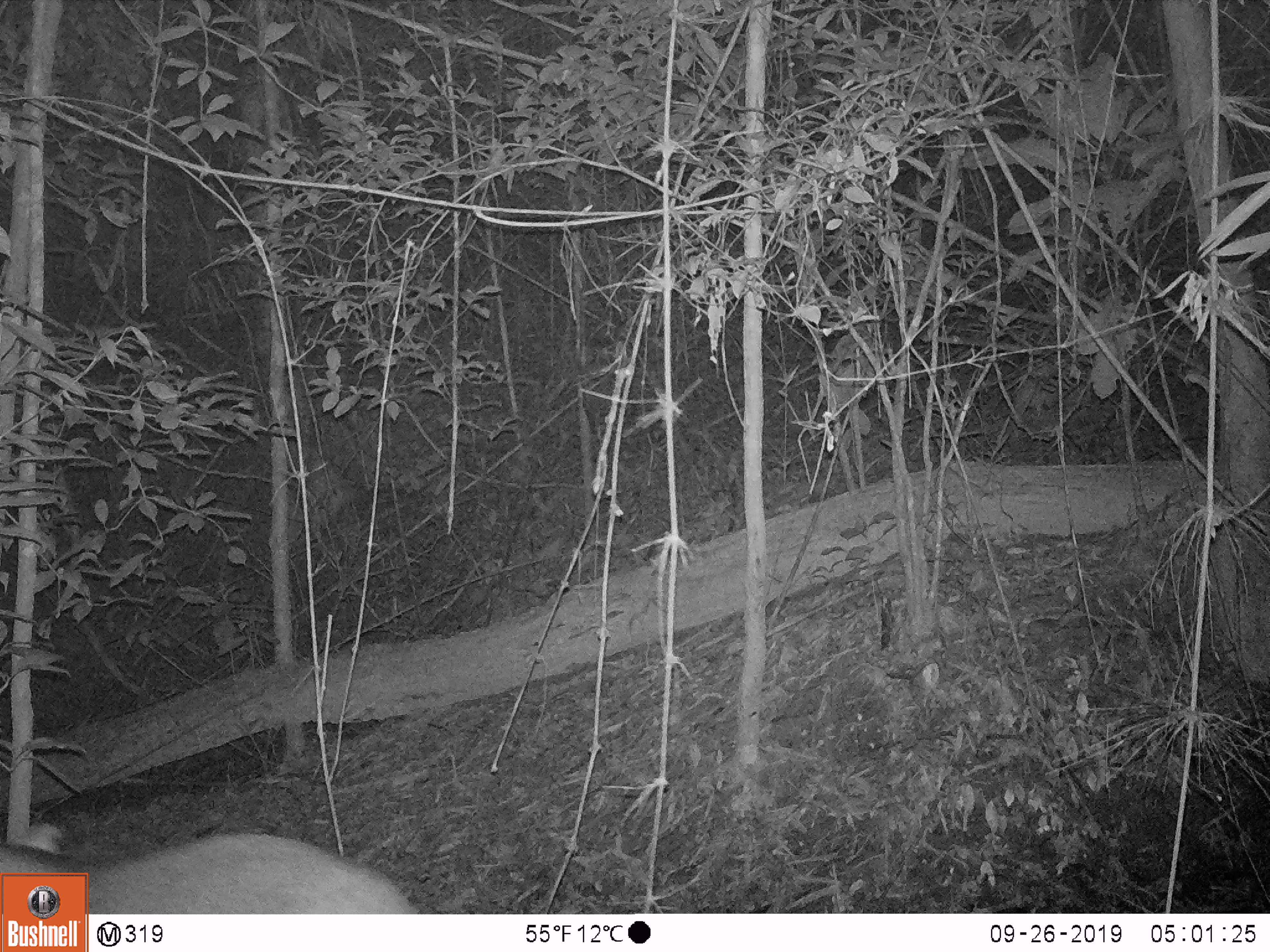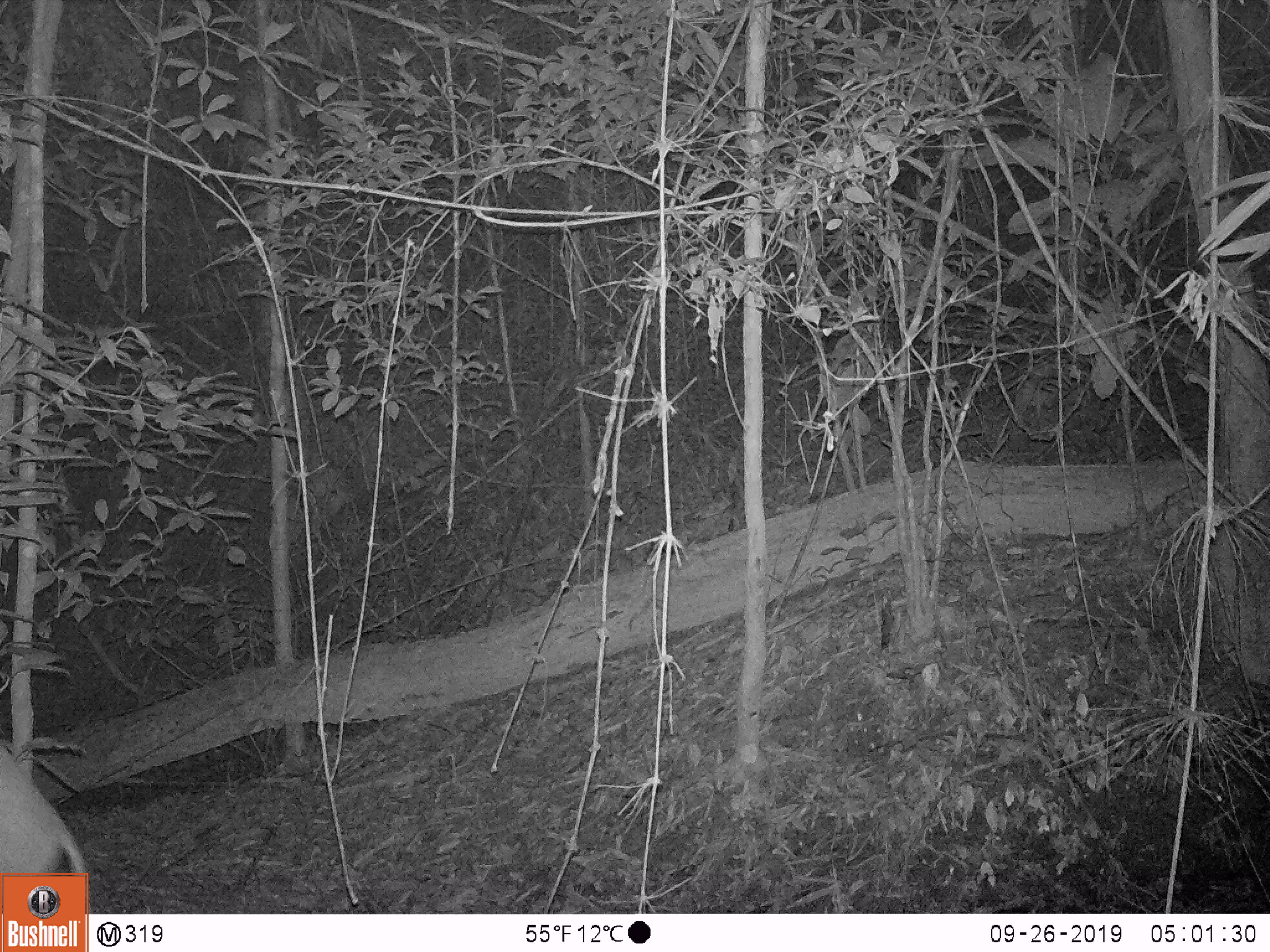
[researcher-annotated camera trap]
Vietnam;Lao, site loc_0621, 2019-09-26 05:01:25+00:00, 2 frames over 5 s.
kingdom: Animalia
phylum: Chordata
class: Mammalia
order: Artiodactyla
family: Suidae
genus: Sus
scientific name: Sus scrofa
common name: eurasian wild pig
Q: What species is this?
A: Eurasian wild pig (Sus scrofa).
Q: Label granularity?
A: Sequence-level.